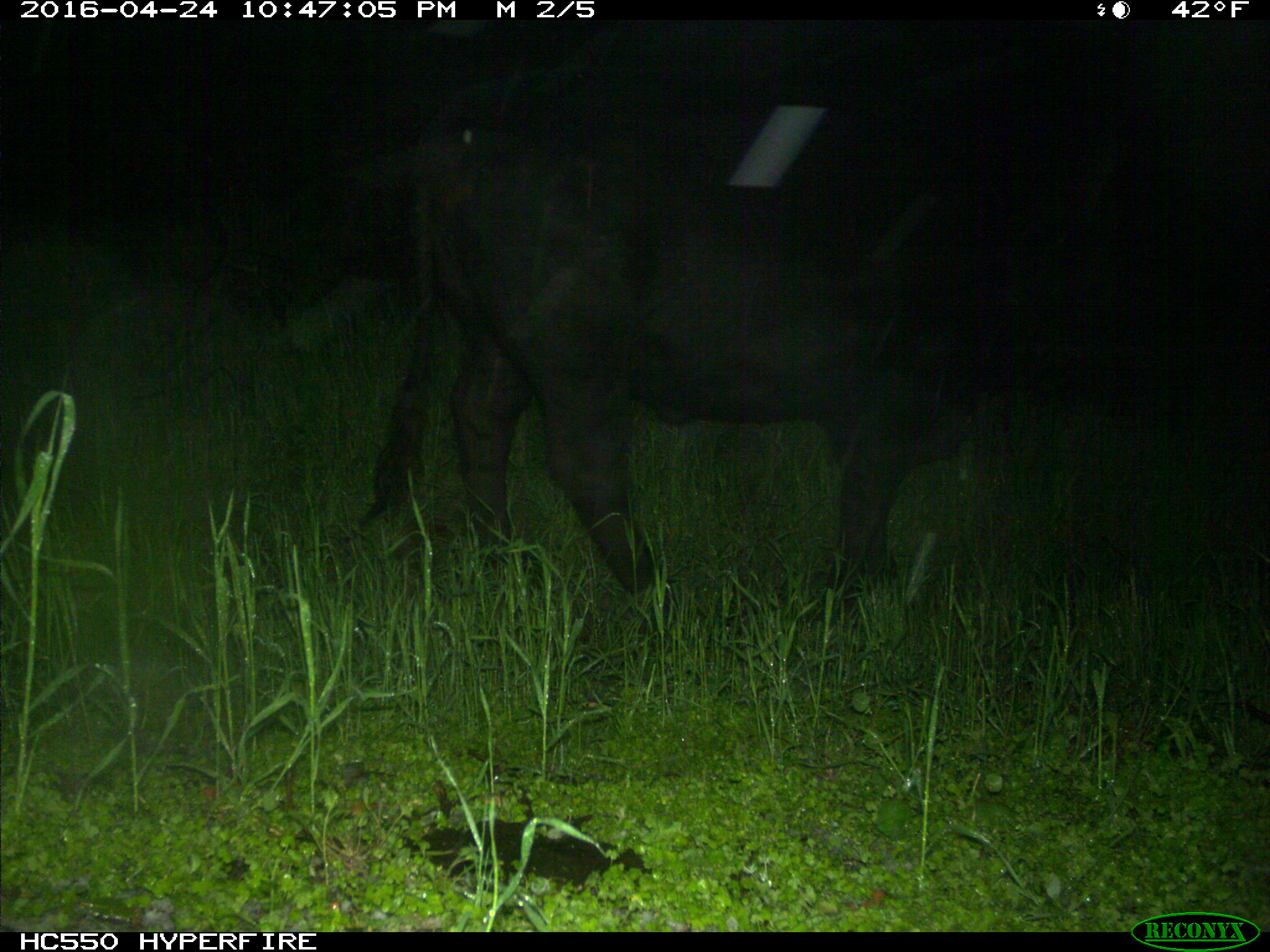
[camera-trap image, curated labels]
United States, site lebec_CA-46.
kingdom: Animalia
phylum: Chordata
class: Mammalia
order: Artiodactyla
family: Bovidae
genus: Bos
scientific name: Bos taurus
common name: domestic cow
Bos taurus (domestic cow).